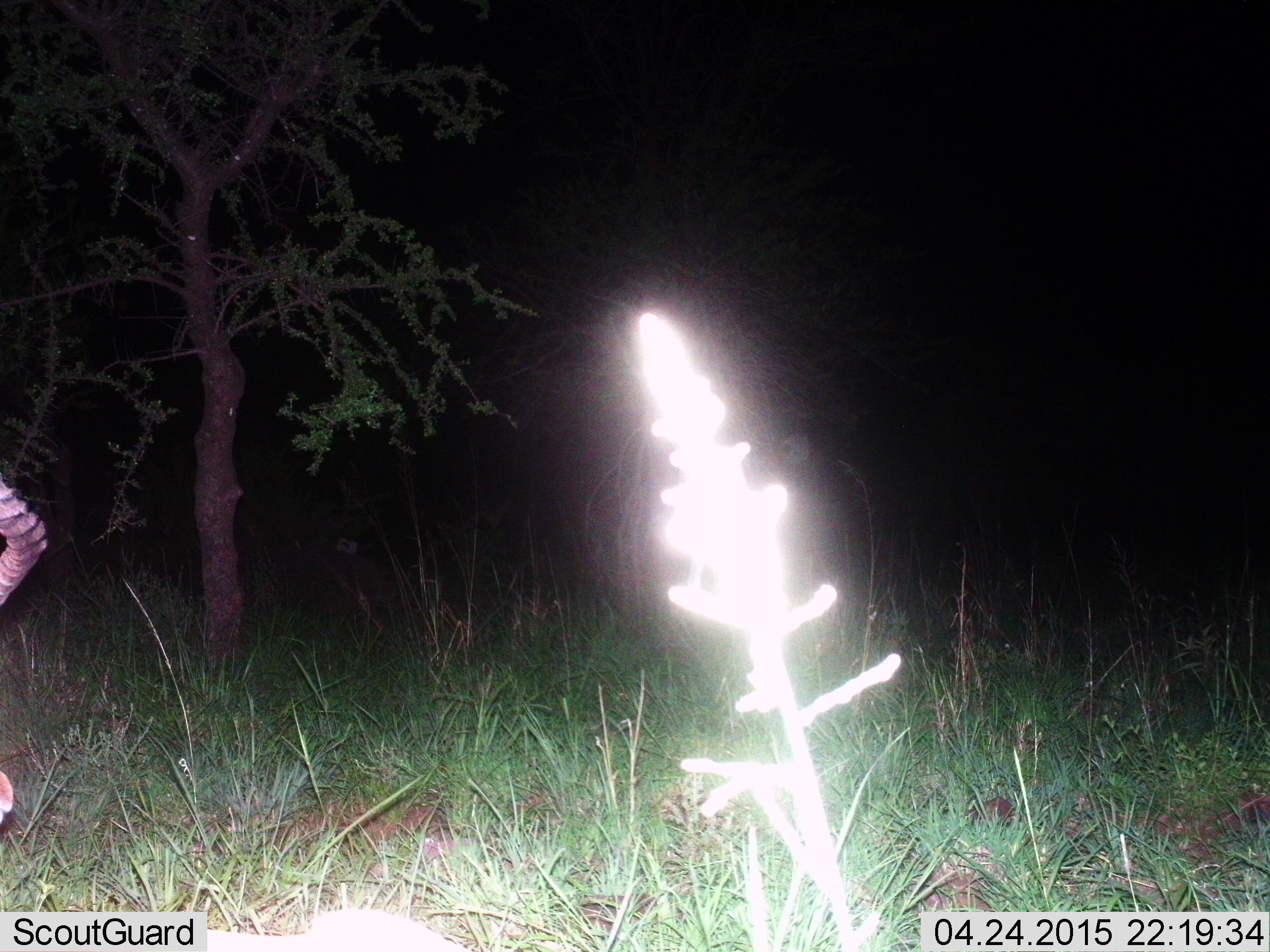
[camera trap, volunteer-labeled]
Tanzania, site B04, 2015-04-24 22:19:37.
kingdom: Animalia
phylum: Chordata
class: Mammalia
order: Artiodactyla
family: Bovidae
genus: Aepyceros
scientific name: Aepyceros melampus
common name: impala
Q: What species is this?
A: Impala (Aepyceros melampus).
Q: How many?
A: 1.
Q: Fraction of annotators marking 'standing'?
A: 50%.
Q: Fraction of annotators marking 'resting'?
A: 0%.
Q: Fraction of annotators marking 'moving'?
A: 0%.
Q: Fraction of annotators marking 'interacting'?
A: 0%.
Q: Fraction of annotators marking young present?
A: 0%.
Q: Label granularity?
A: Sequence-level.